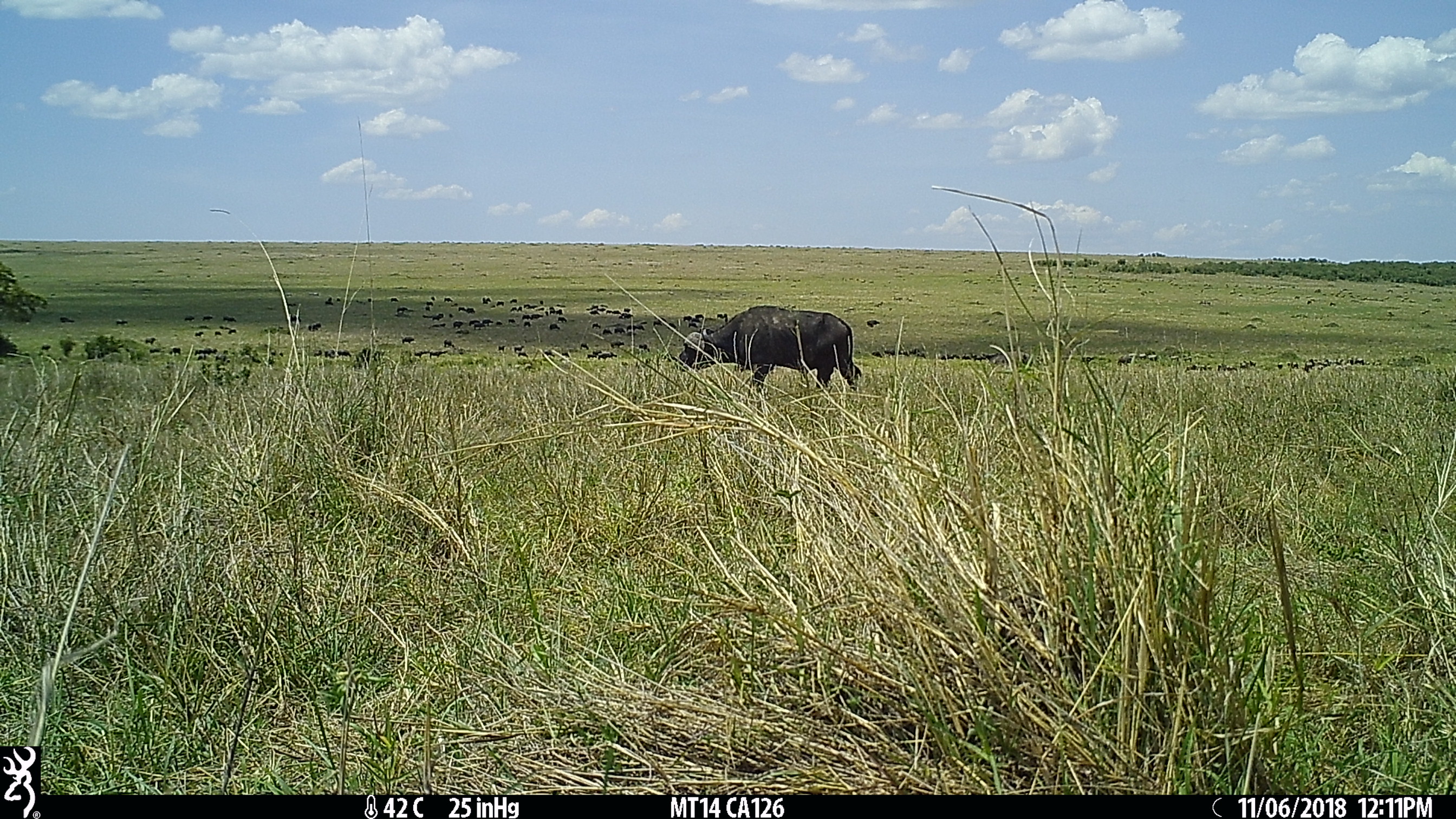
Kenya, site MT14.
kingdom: Animalia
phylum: Chordata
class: Mammalia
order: Artiodactyla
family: Bovidae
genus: Syncerus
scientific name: Syncerus caffer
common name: buffalo